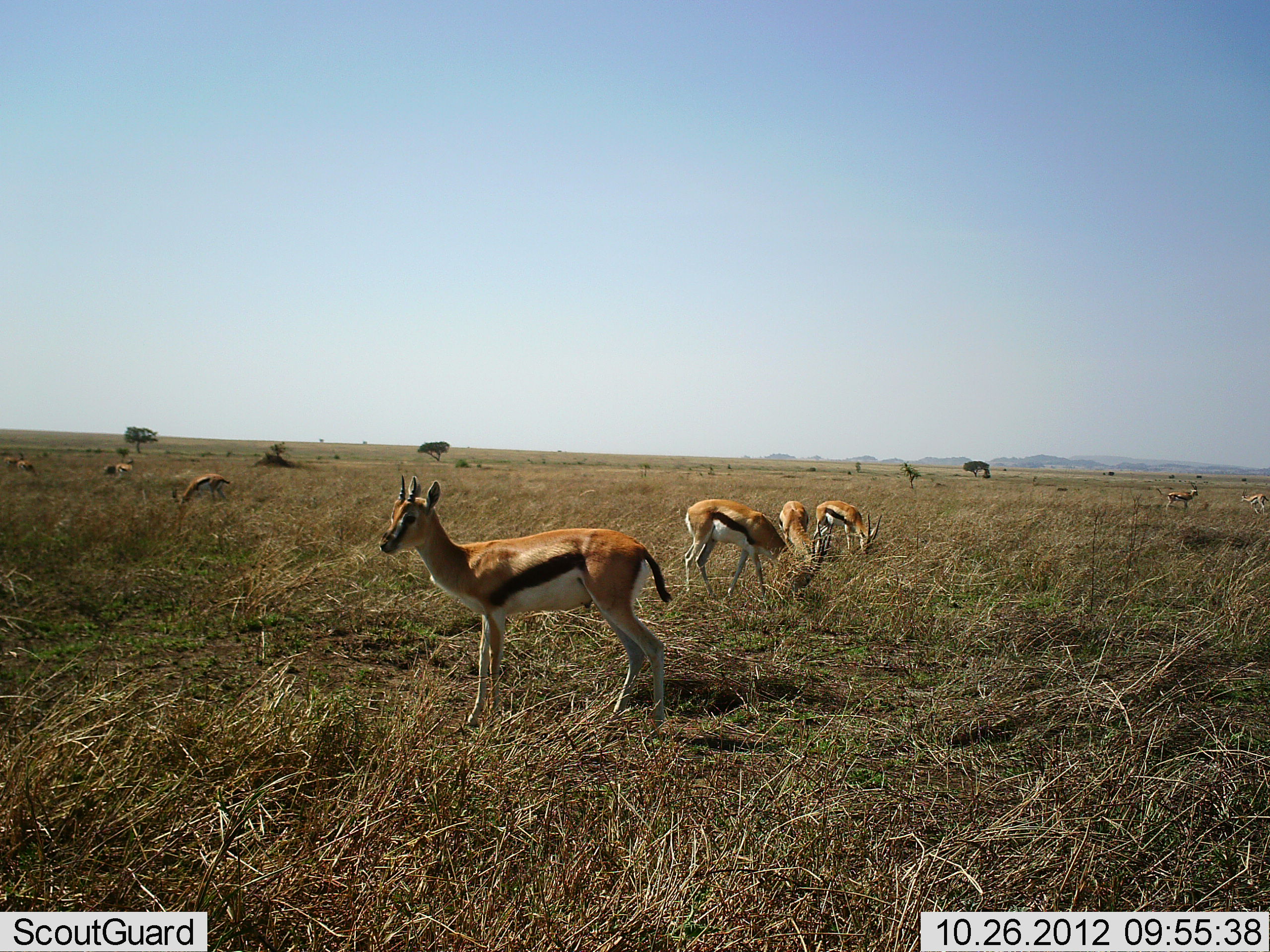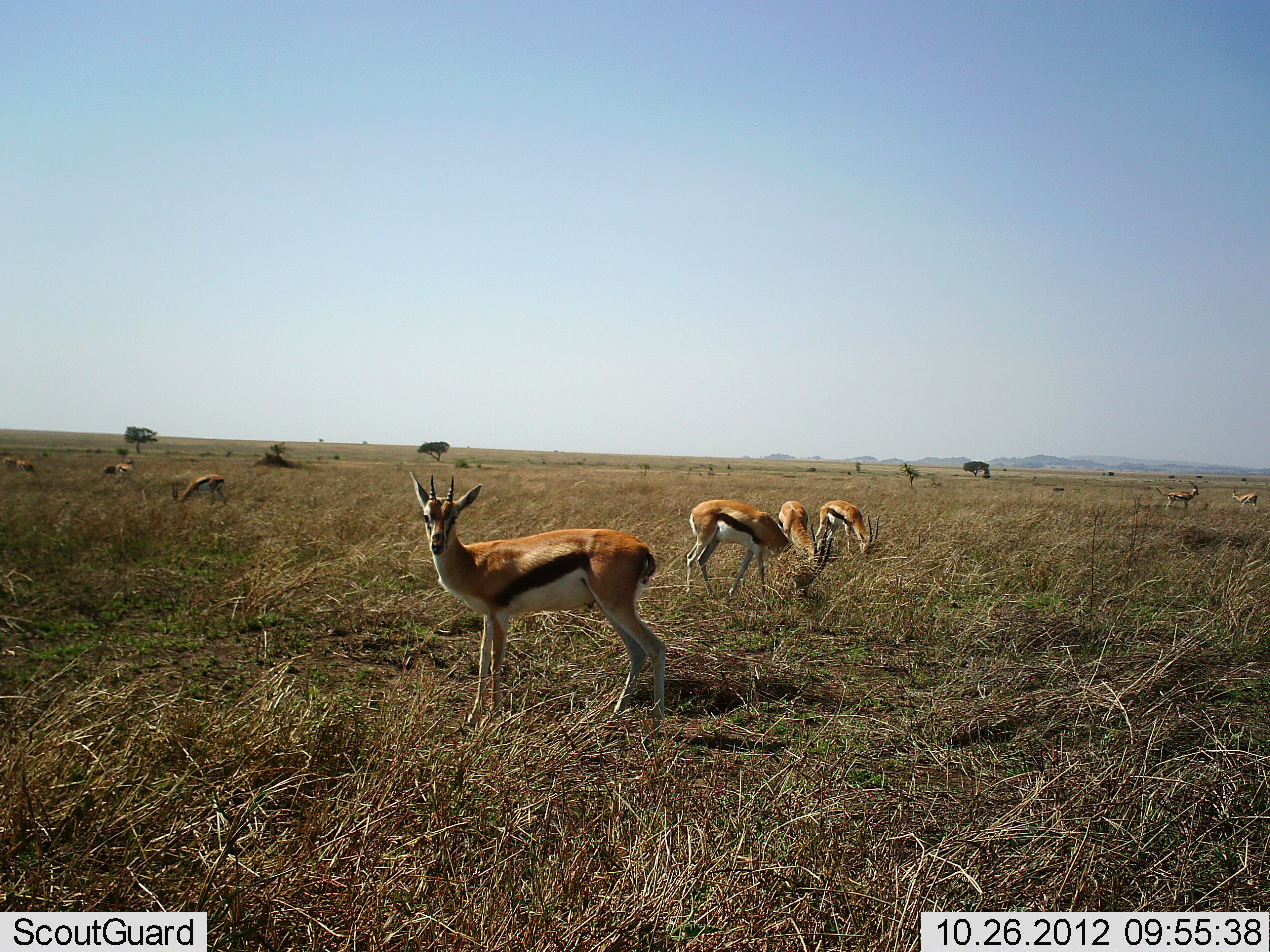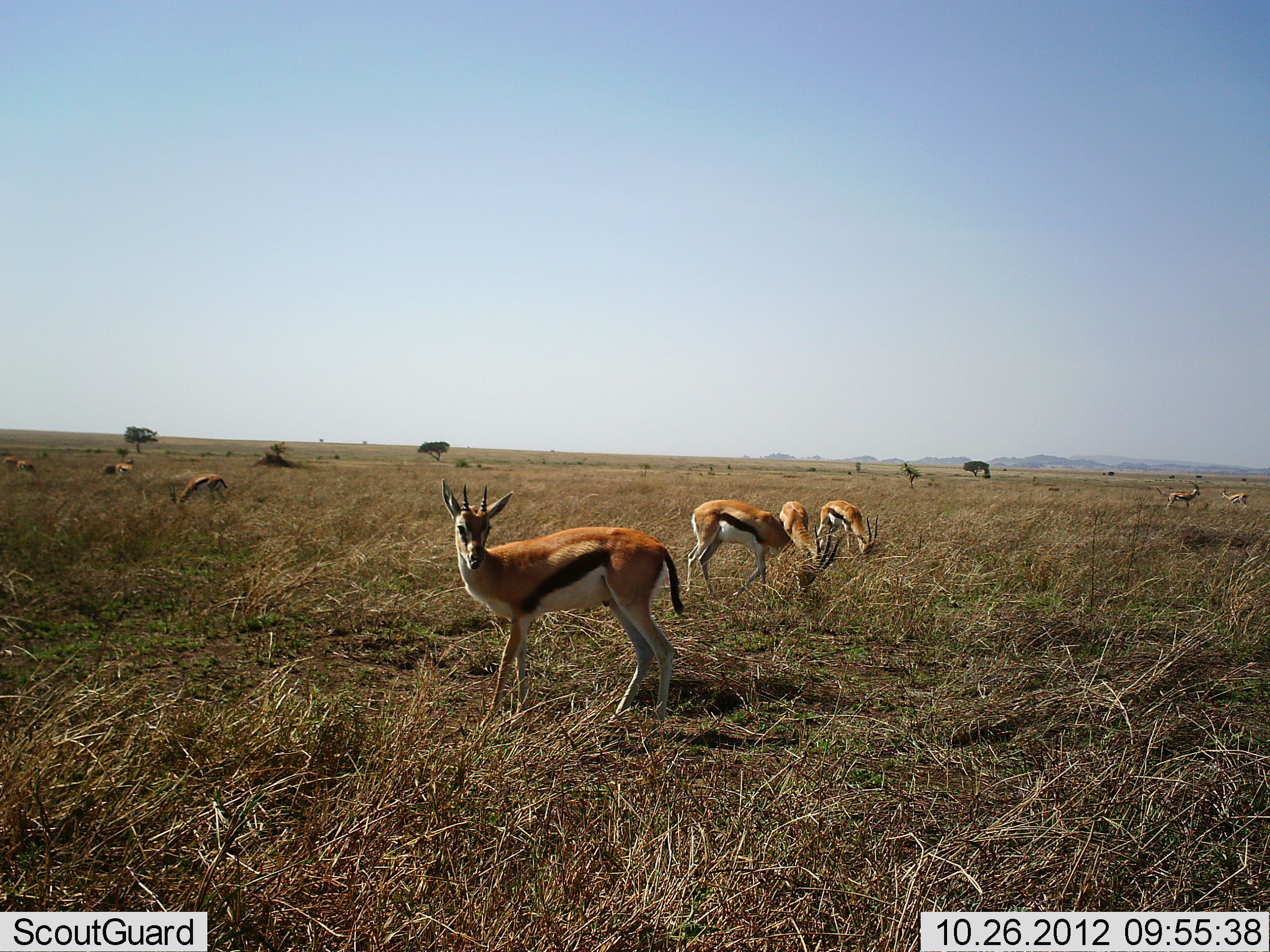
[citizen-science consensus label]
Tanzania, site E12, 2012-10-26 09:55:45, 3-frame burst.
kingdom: Animalia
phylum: Chordata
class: Mammalia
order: Artiodactyla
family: Bovidae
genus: Eudorcas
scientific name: Eudorcas thomsonii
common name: thomson's gazelle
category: gazellethomsons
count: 10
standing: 80%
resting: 10%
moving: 20%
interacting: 0%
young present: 10%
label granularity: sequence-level